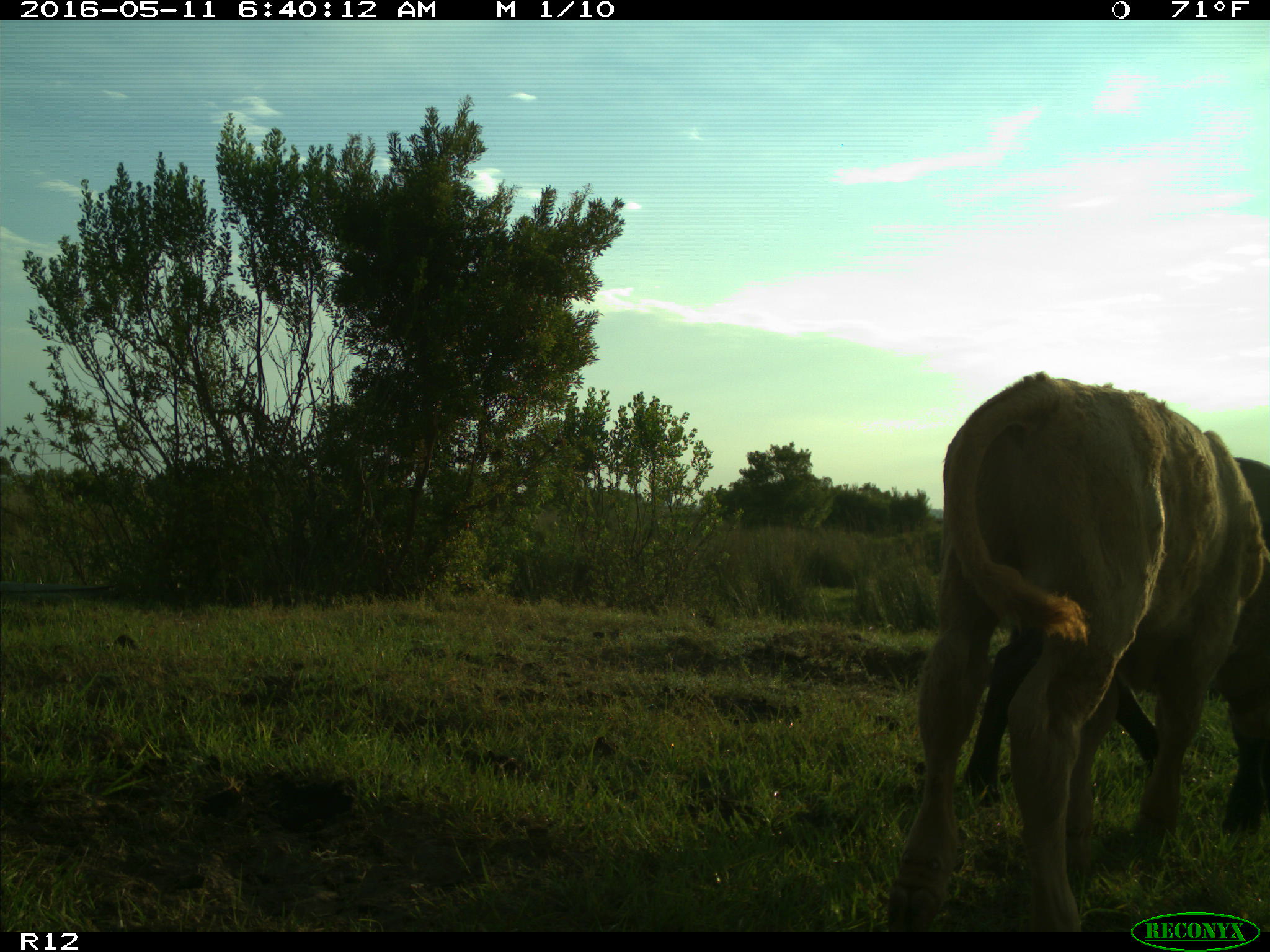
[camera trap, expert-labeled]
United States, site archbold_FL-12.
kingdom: Animalia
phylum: Chordata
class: Mammalia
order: Artiodactyla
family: Bovidae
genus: Bos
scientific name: Bos taurus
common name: domestic cow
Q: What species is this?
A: Bos taurus (domestic cow).